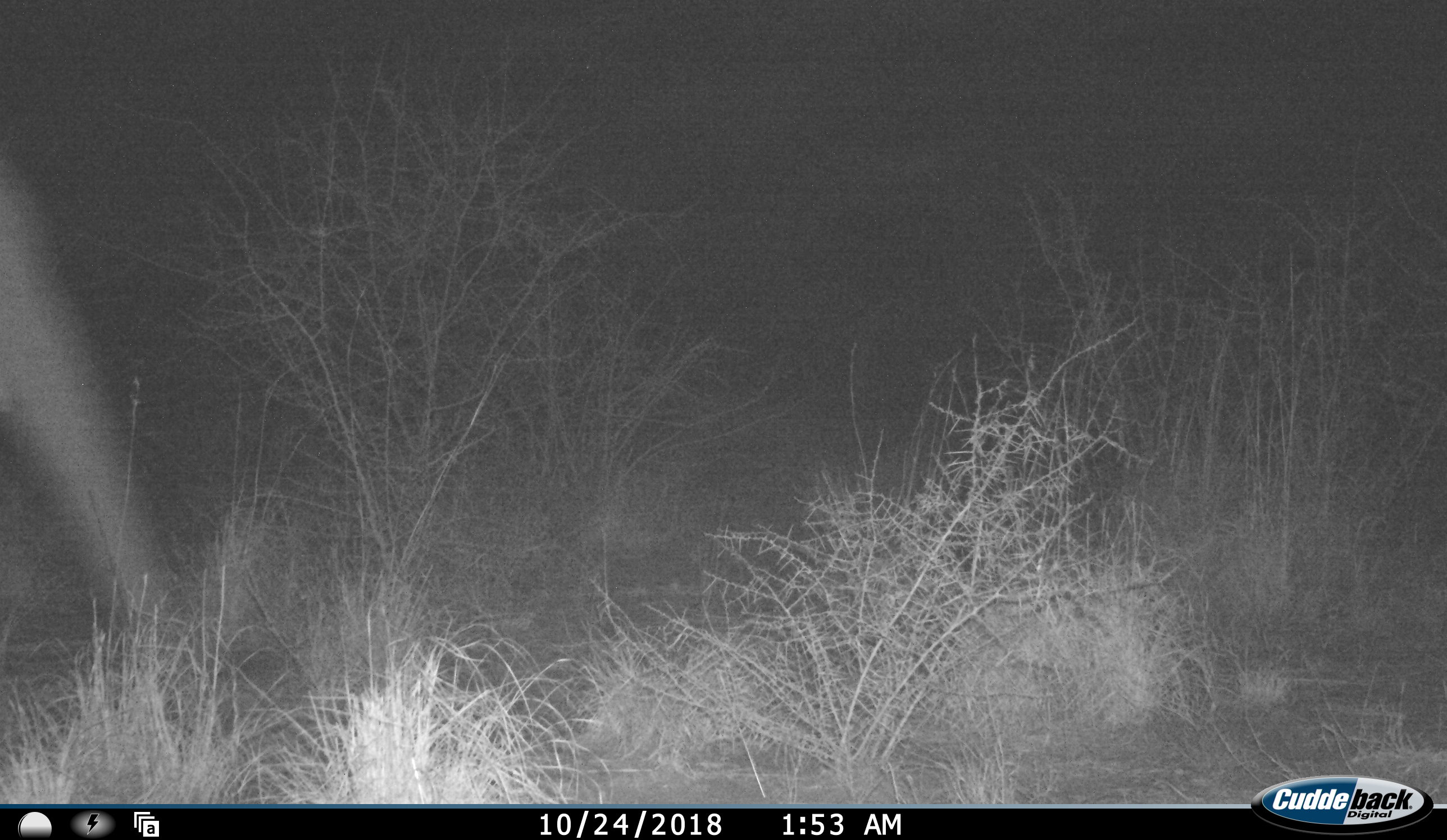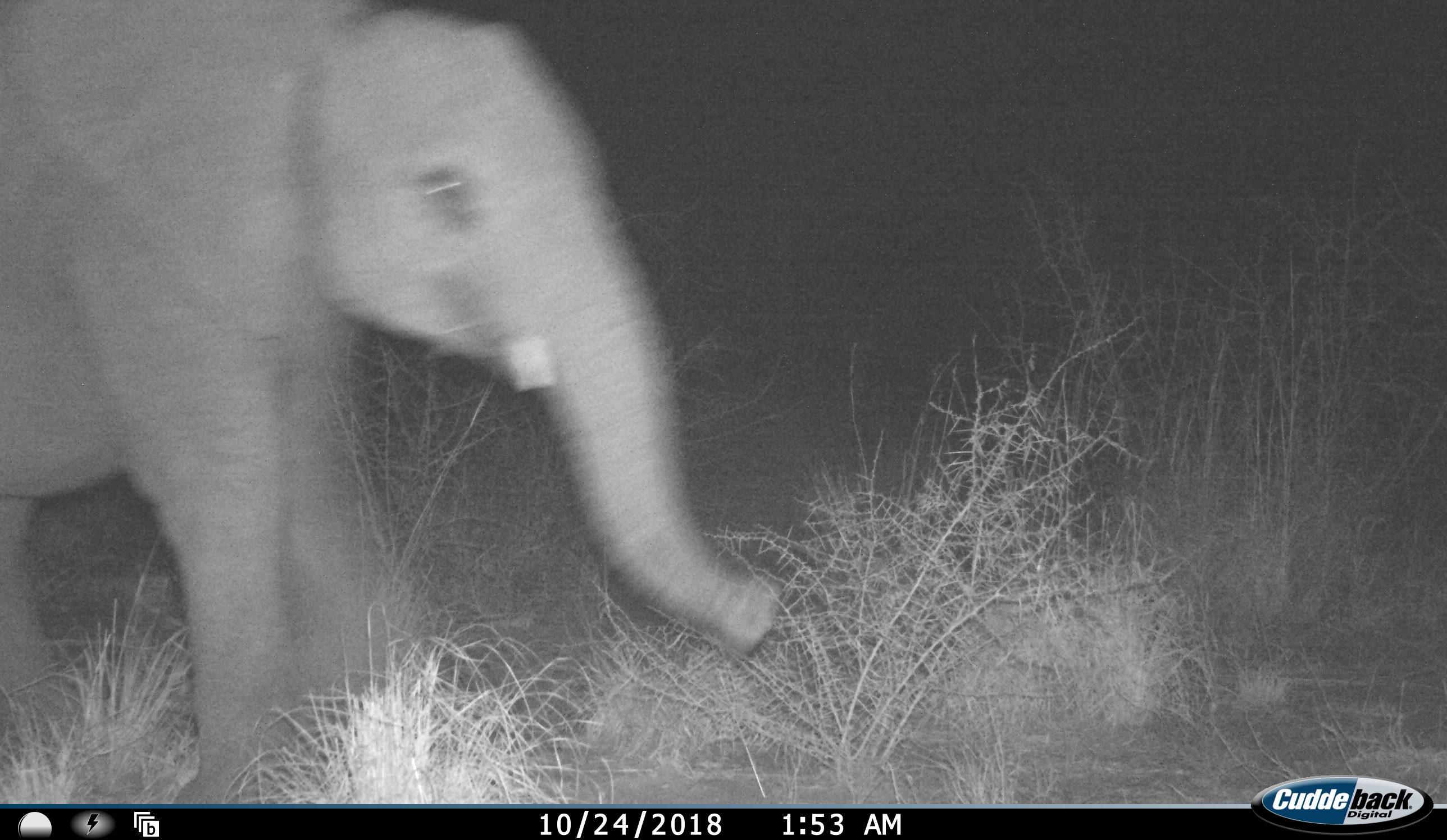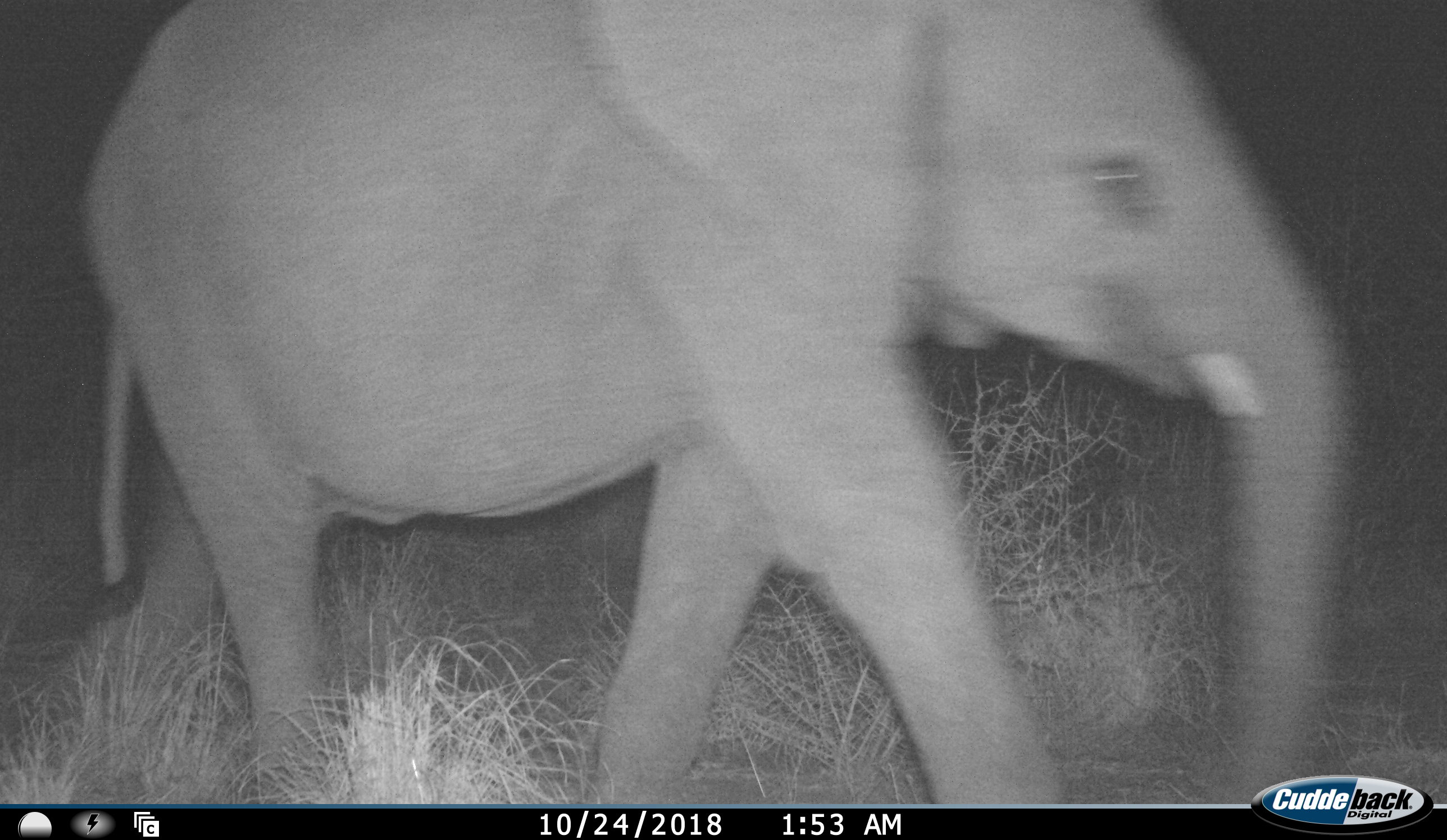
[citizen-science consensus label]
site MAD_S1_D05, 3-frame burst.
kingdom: Animalia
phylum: Chordata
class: Mammalia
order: Proboscidea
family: Elephantidae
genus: Loxodonta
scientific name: Loxodonta africana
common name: african bush elephant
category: elephant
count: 1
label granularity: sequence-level